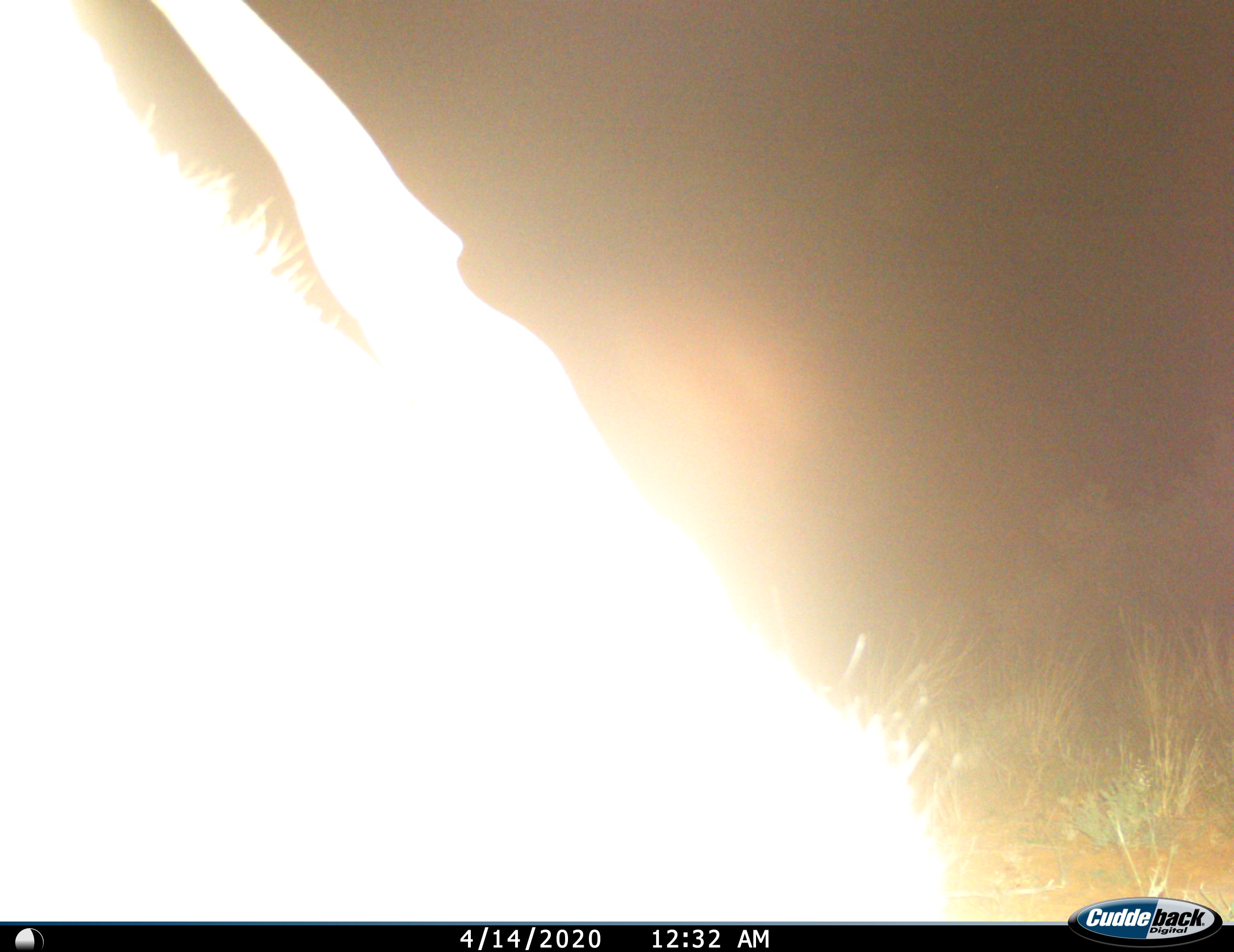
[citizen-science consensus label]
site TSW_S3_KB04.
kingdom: Animalia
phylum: Chordata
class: Mammalia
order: Artiodactyla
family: Bovidae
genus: Tragelaphus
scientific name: Tragelaphus oryx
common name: eland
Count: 1.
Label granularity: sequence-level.